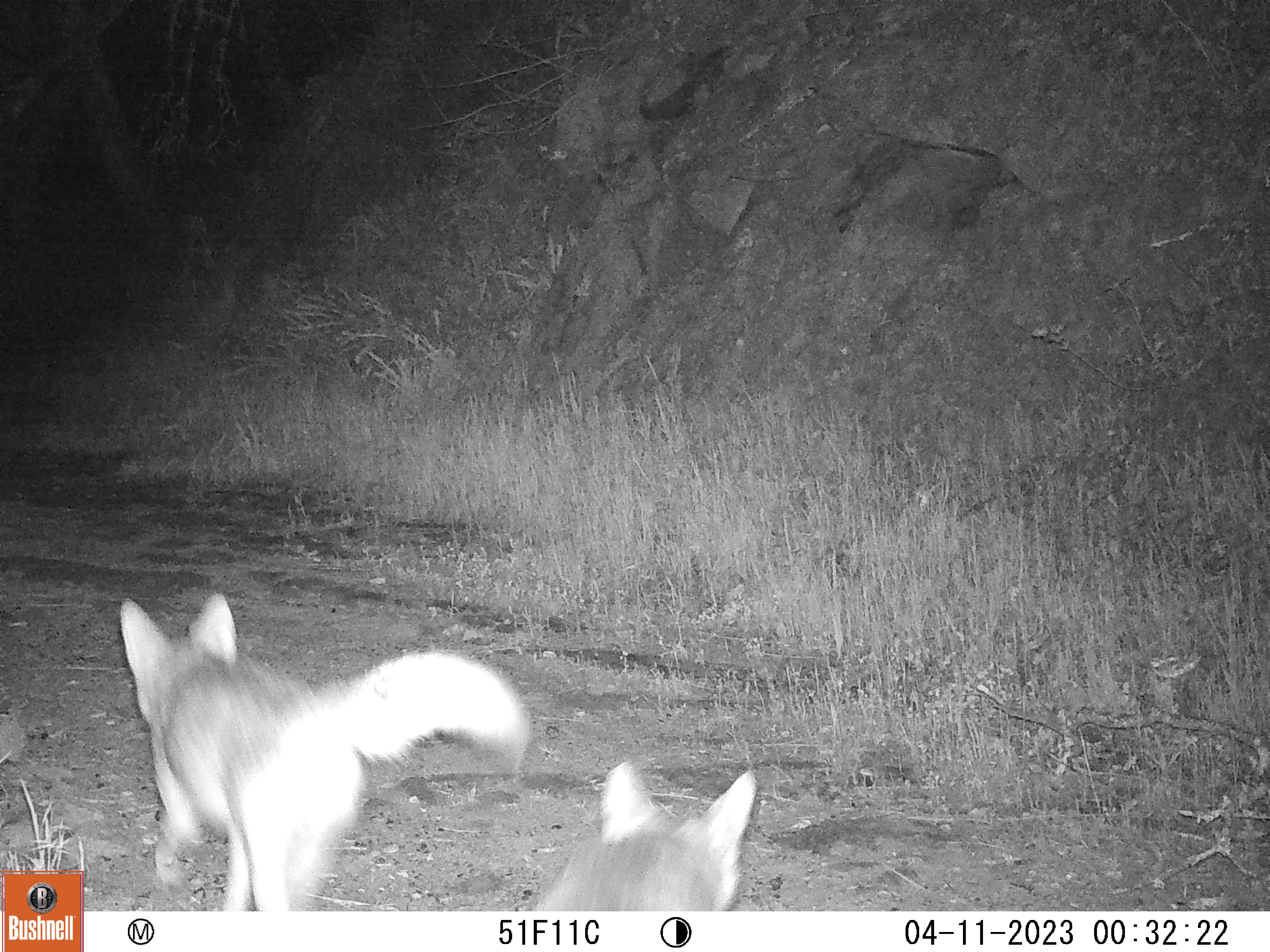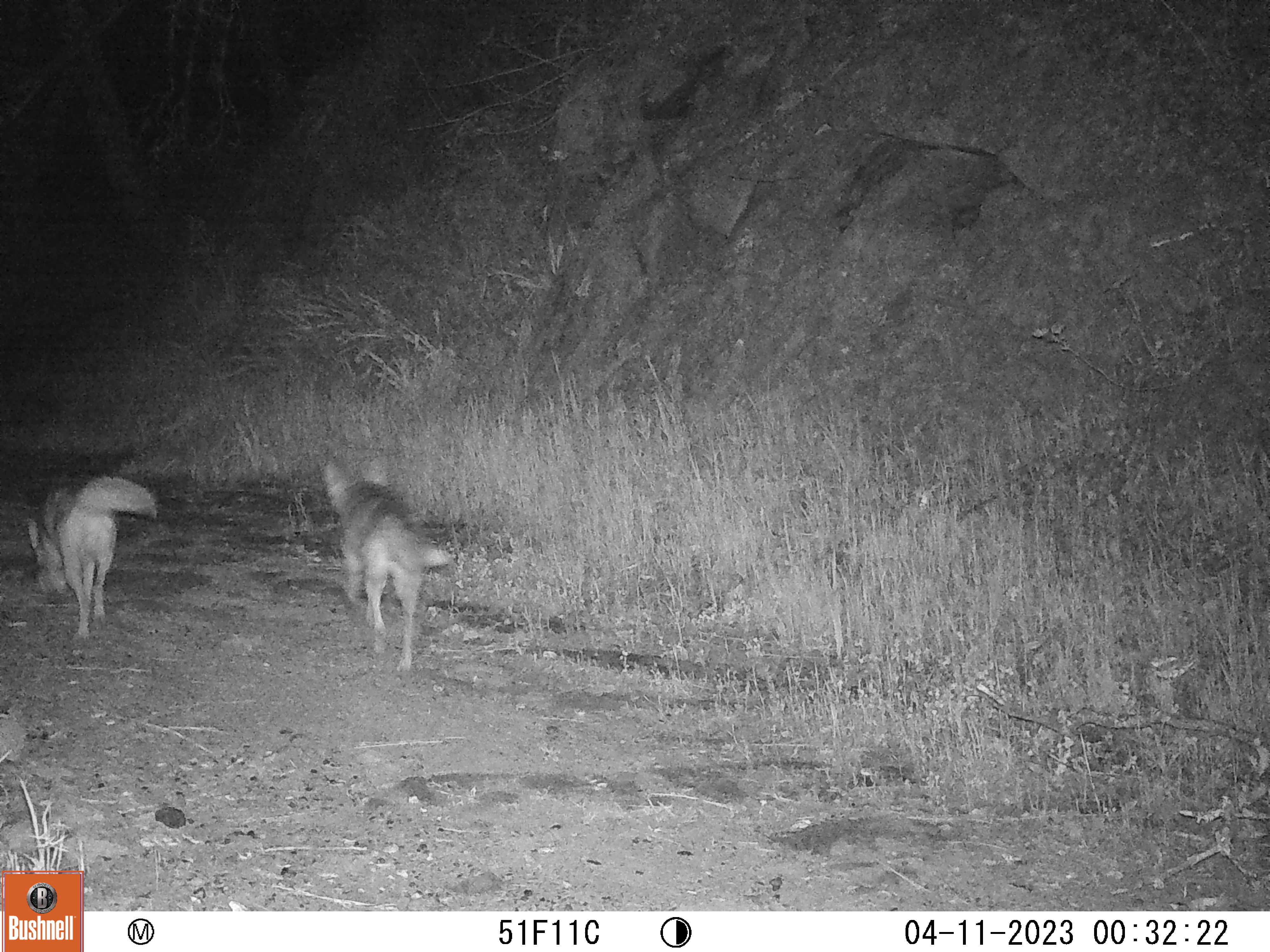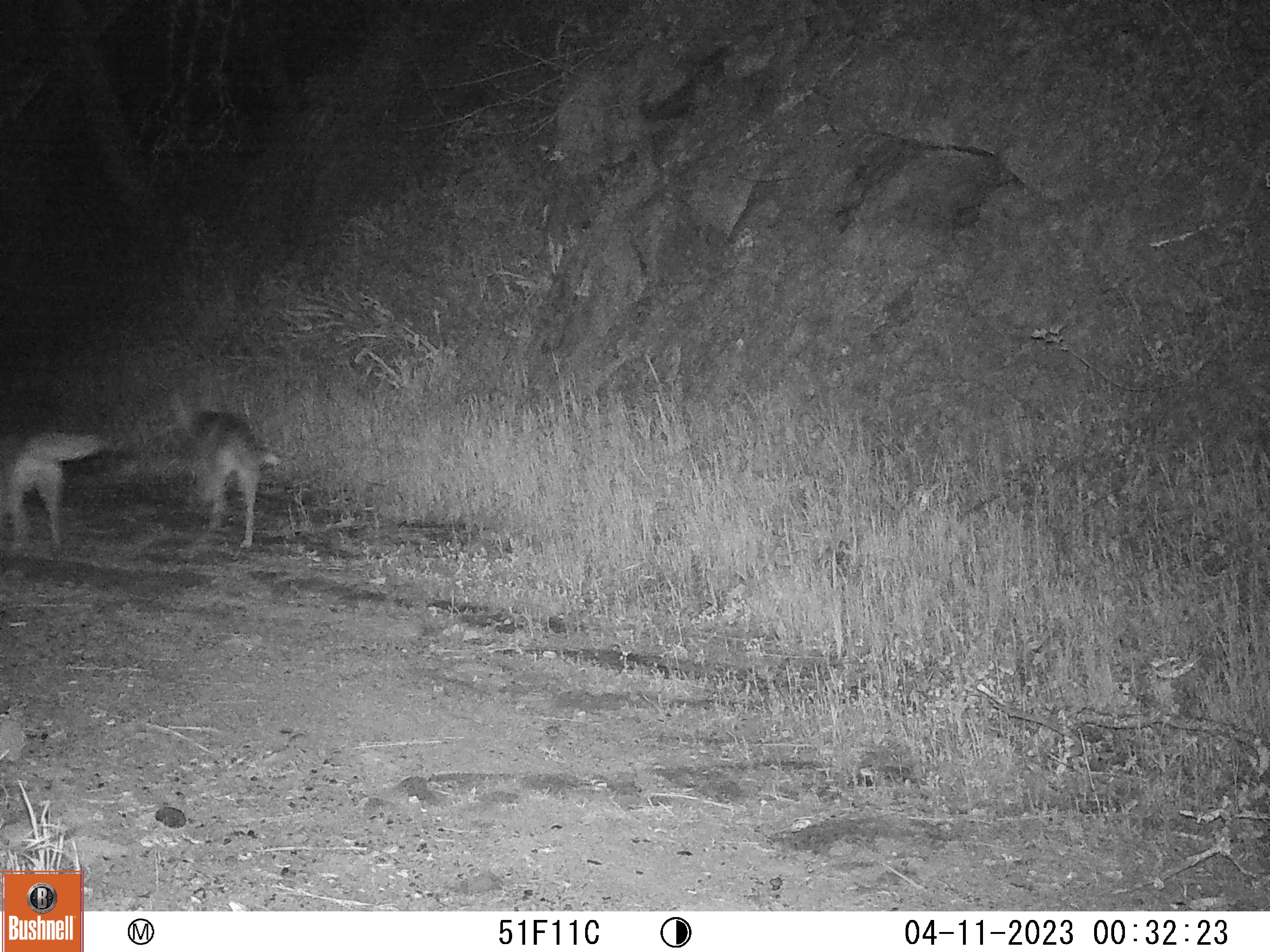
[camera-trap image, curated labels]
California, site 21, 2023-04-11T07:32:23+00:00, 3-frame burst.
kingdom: Animalia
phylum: Chordata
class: Mammalia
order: Carnivora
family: Canidae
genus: Canis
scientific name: Canis latrans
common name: coyote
Coyote (Canis latrans).